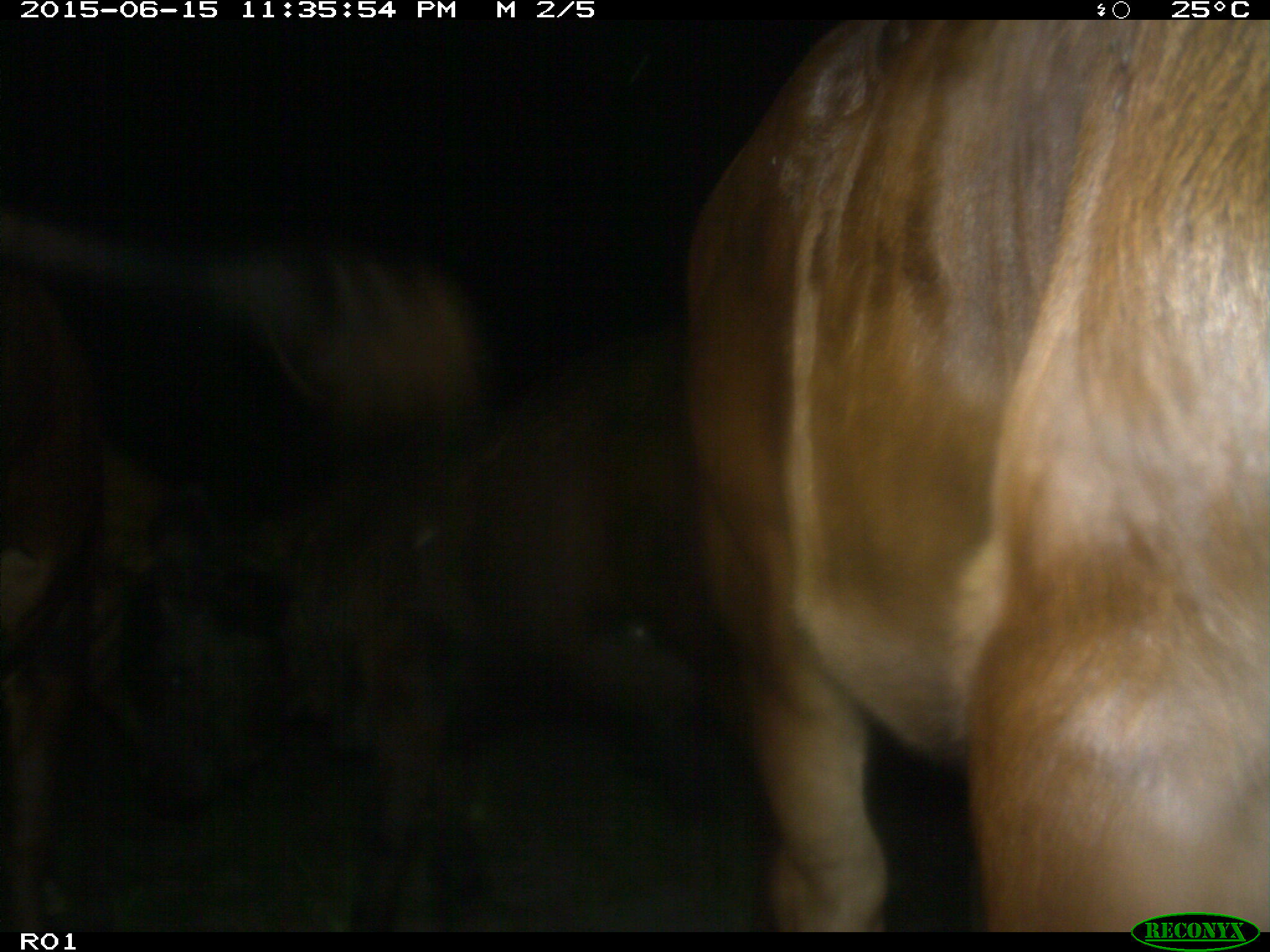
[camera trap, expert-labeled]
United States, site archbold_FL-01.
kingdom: Animalia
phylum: Chordata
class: Mammalia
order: Artiodactyla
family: Bovidae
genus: Bos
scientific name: Bos taurus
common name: domestic cow